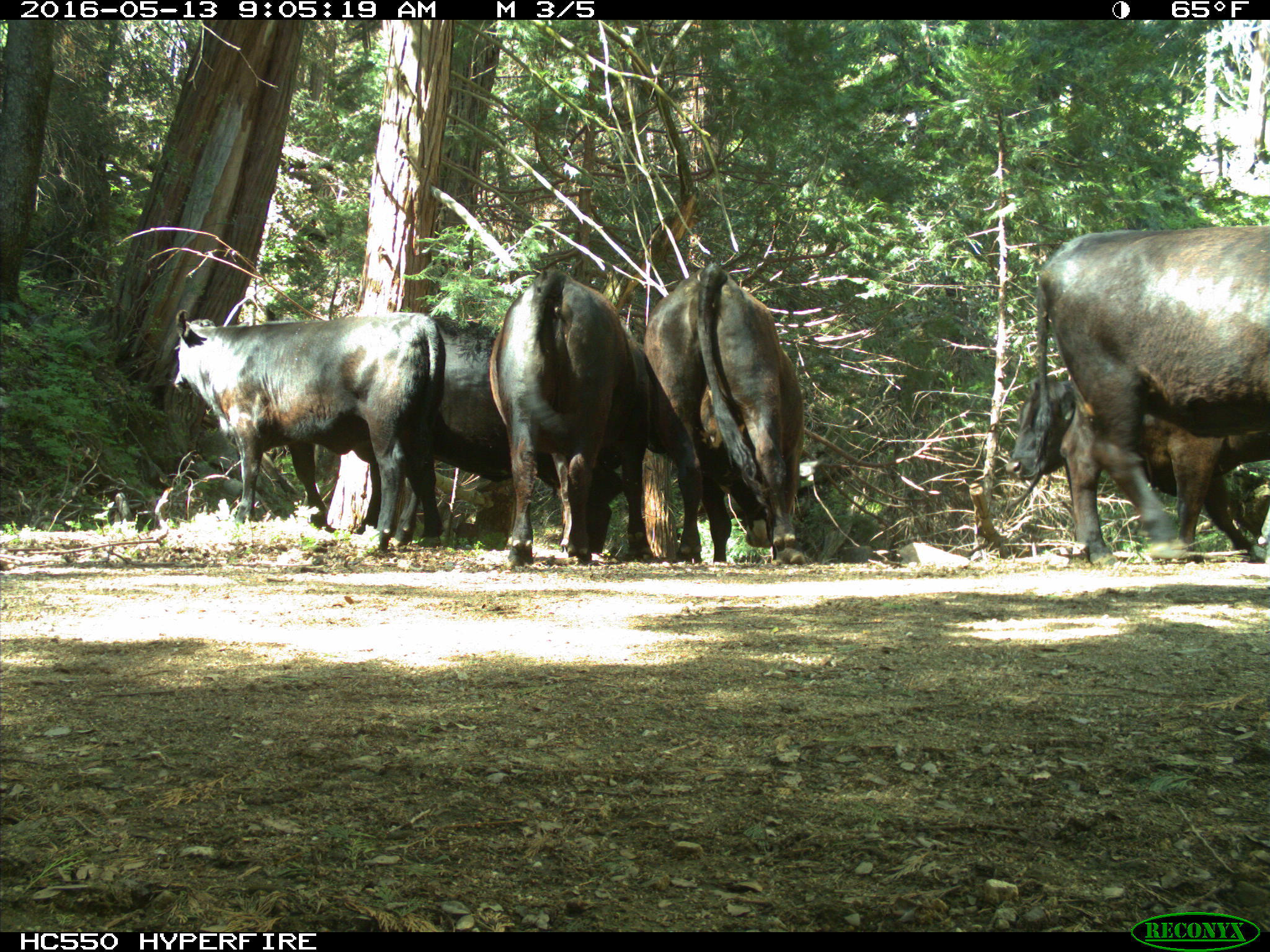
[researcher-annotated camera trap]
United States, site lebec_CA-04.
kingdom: Animalia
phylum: Chordata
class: Mammalia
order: Artiodactyla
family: Bovidae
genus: Bos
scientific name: Bos taurus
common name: domestic cow